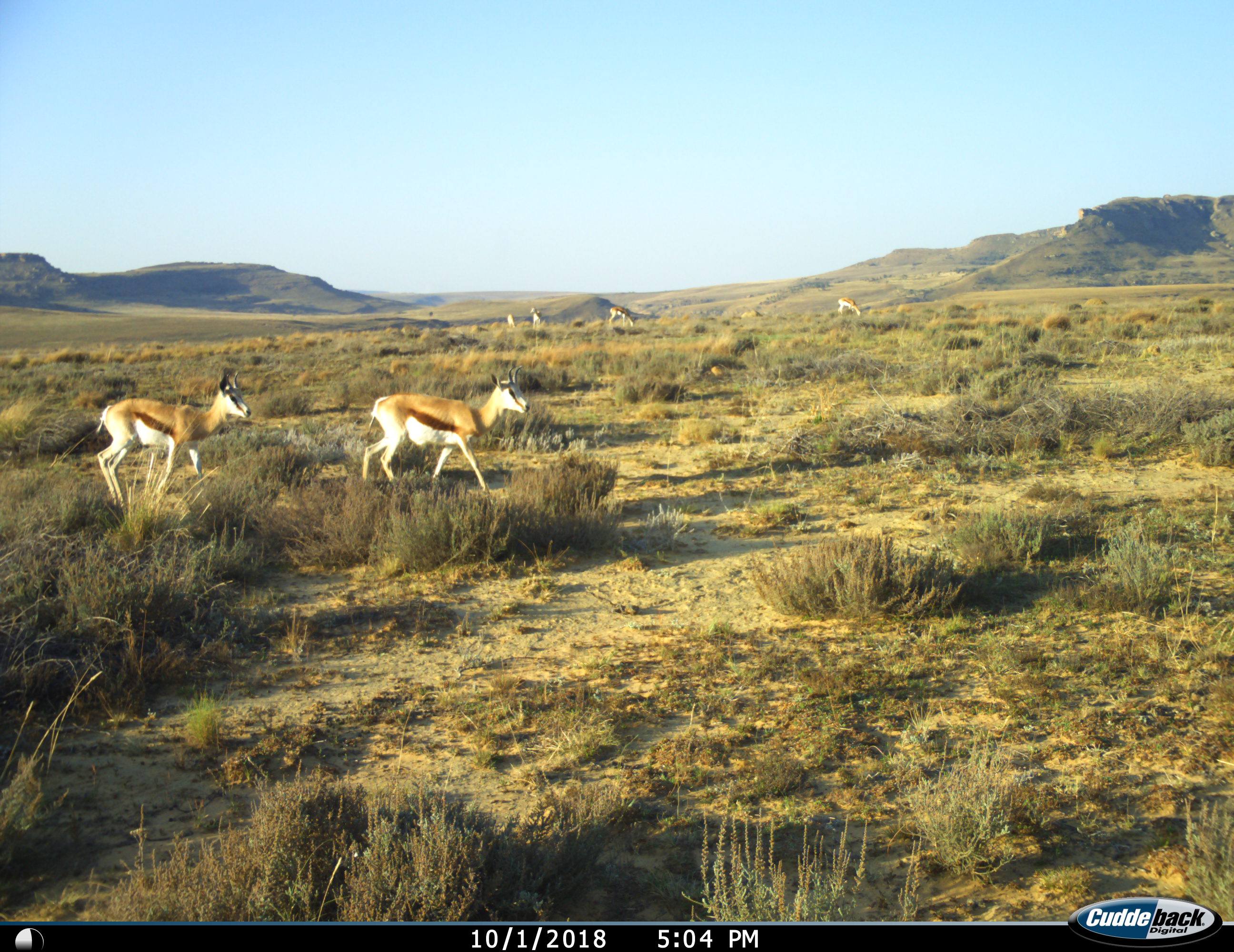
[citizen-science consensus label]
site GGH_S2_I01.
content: unidentified animal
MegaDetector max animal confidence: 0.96